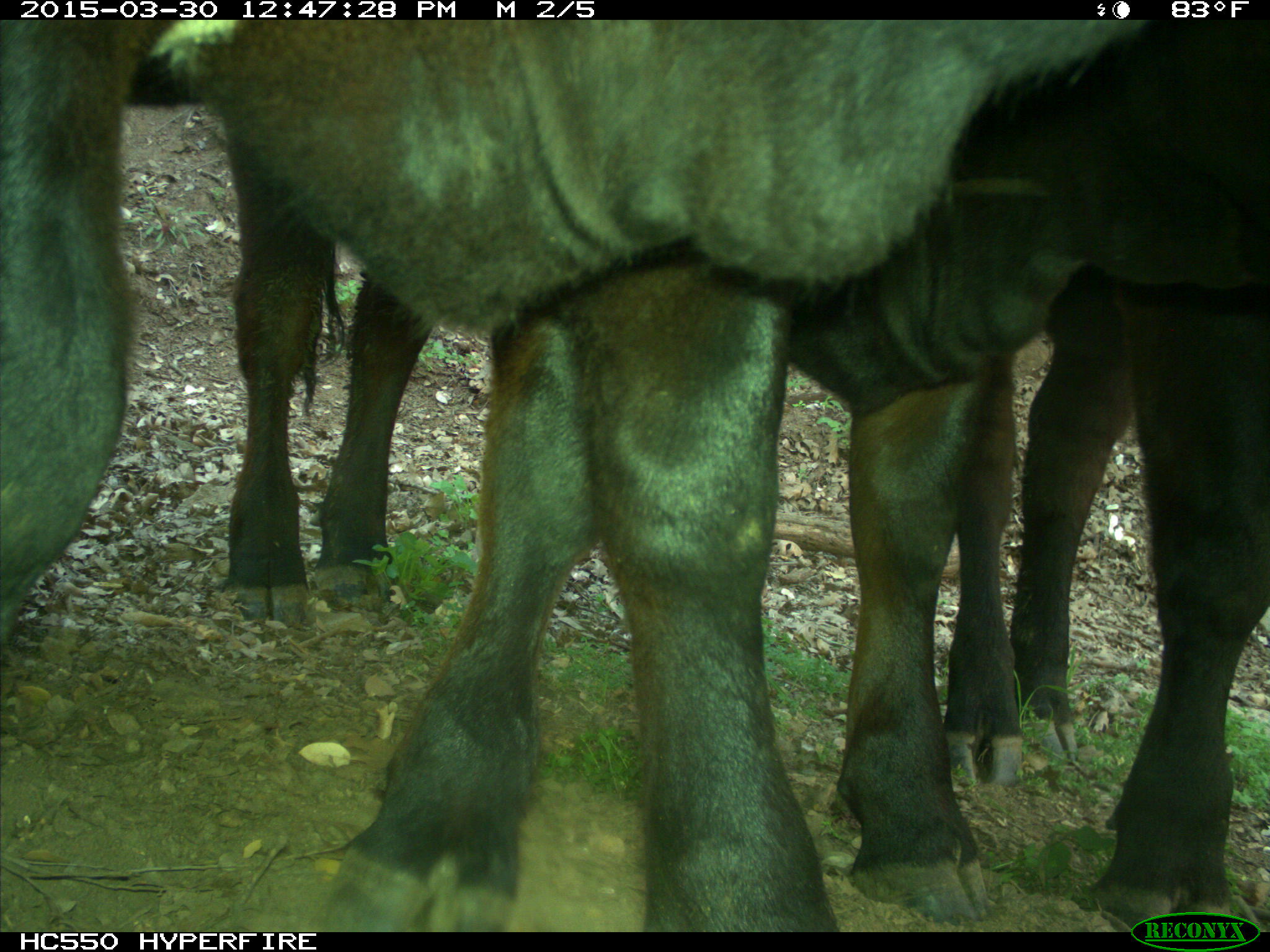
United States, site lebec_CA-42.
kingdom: Animalia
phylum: Chordata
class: Mammalia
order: Artiodactyla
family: Bovidae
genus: Bos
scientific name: Bos taurus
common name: domestic cow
Bos taurus (domestic cow).